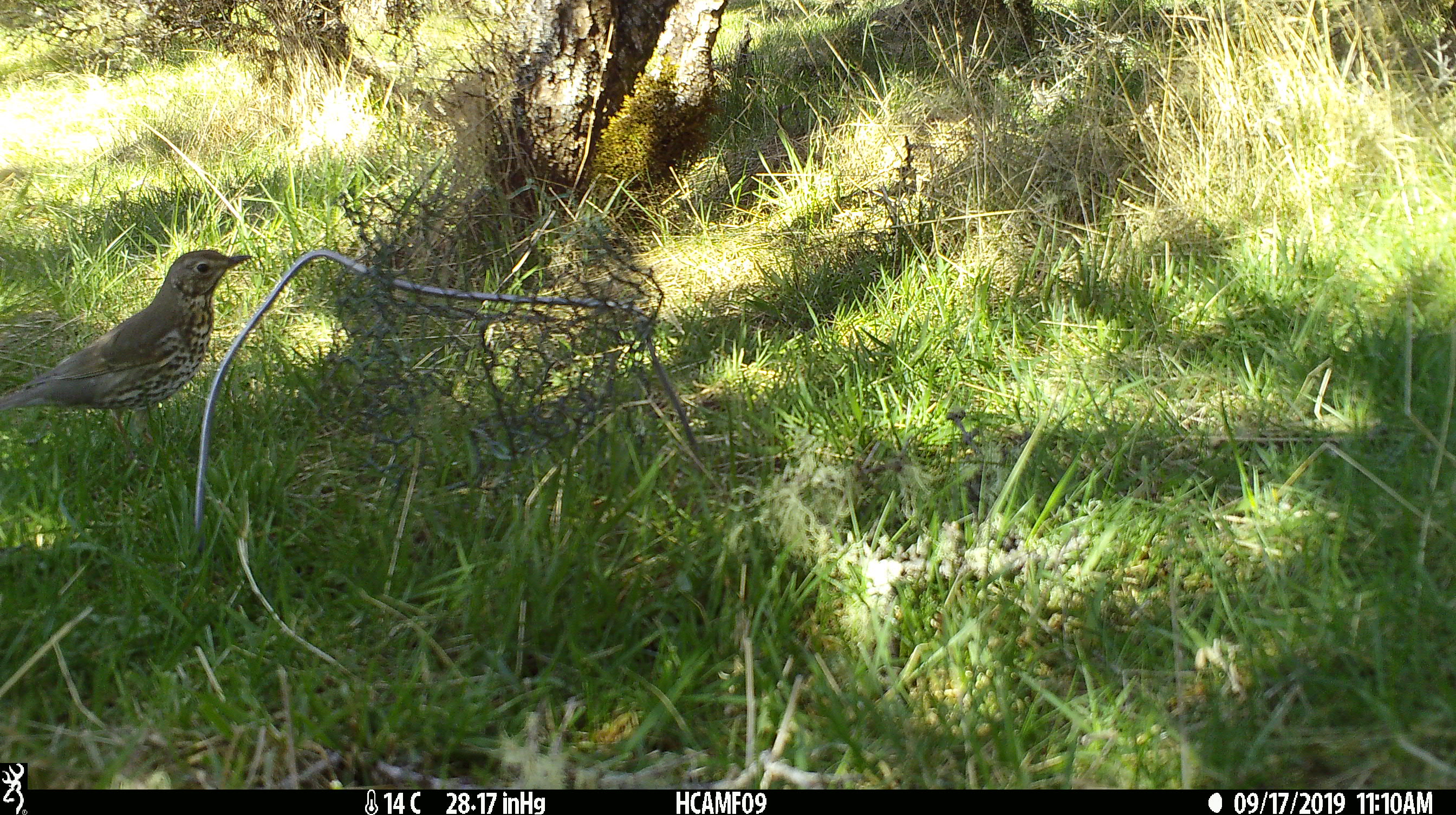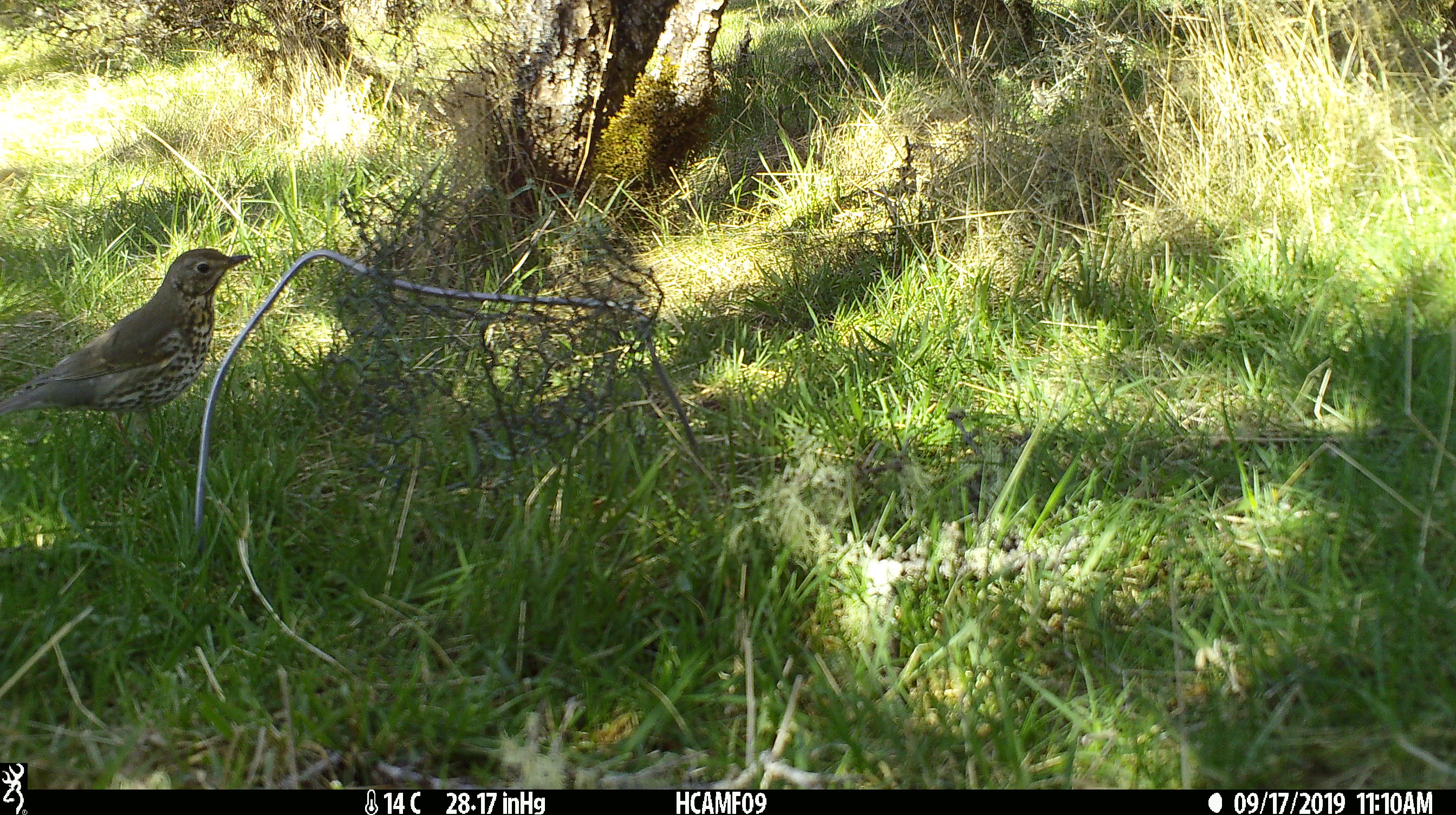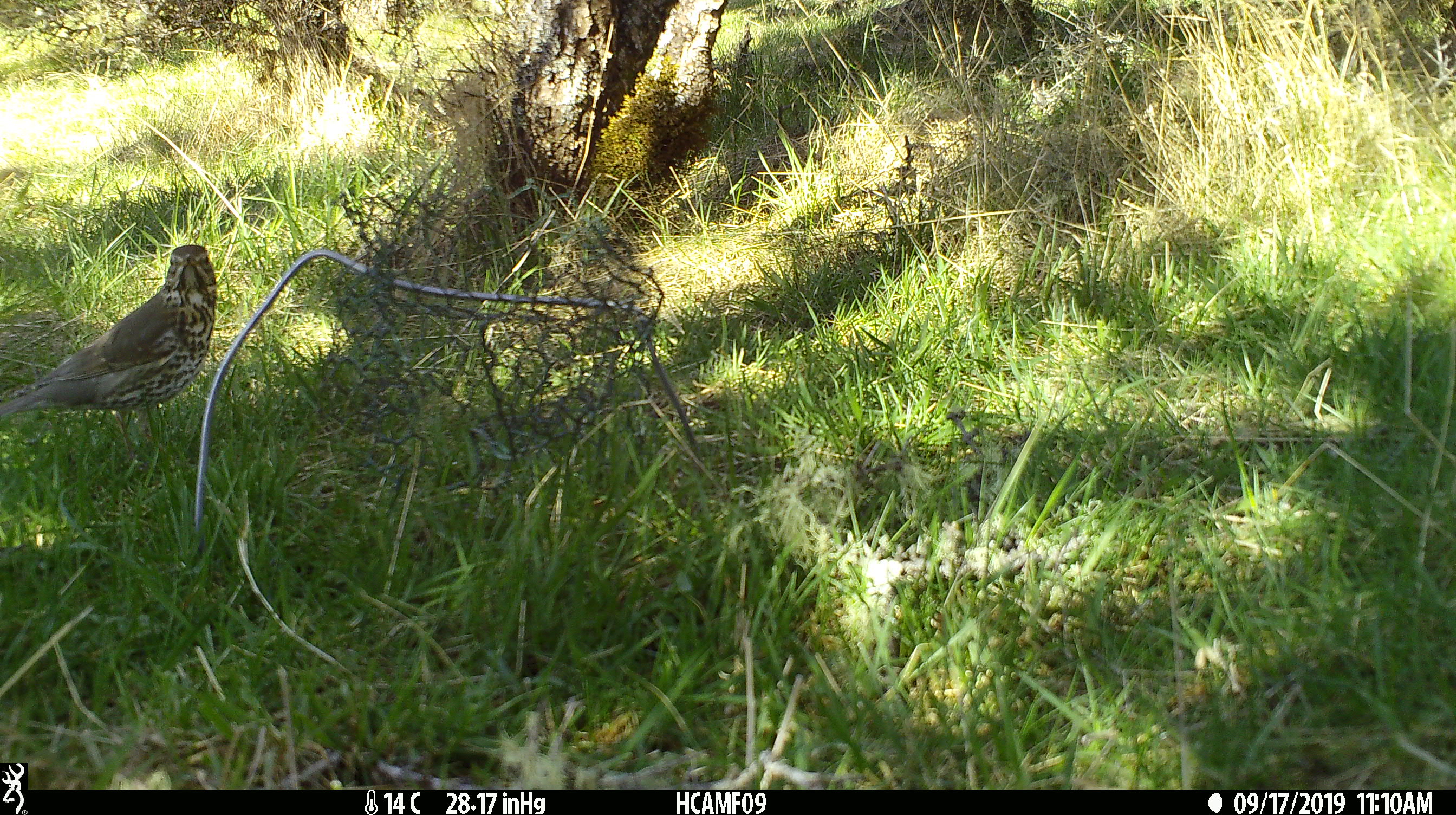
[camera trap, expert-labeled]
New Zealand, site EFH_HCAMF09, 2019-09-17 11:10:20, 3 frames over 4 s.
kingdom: Animalia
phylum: Chordata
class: Aves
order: Passeriformes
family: Turdidae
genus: Turdus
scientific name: Turdus philomelos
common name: song thrush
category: thrush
Thrush (song thrush) (Turdus philomelos).